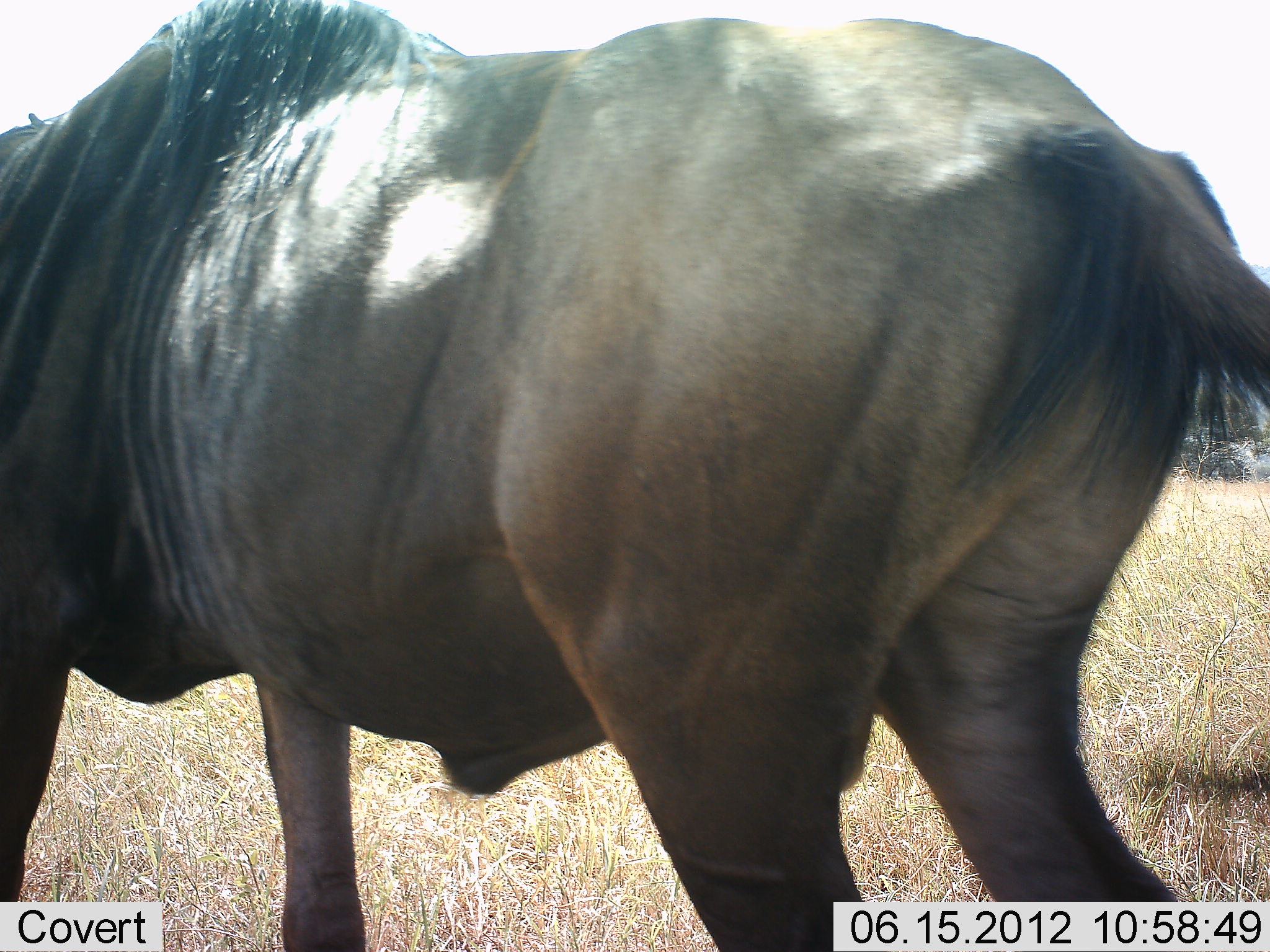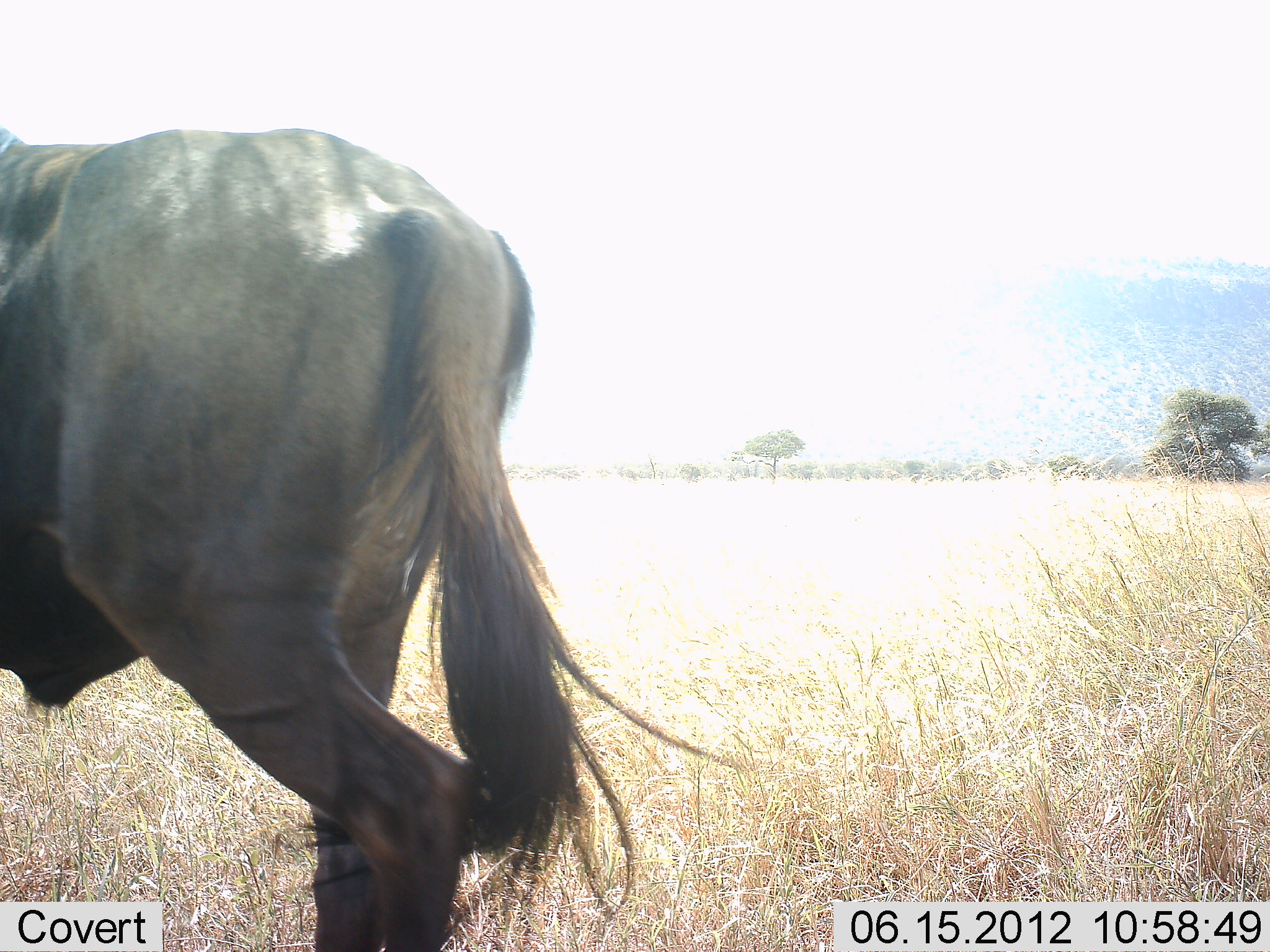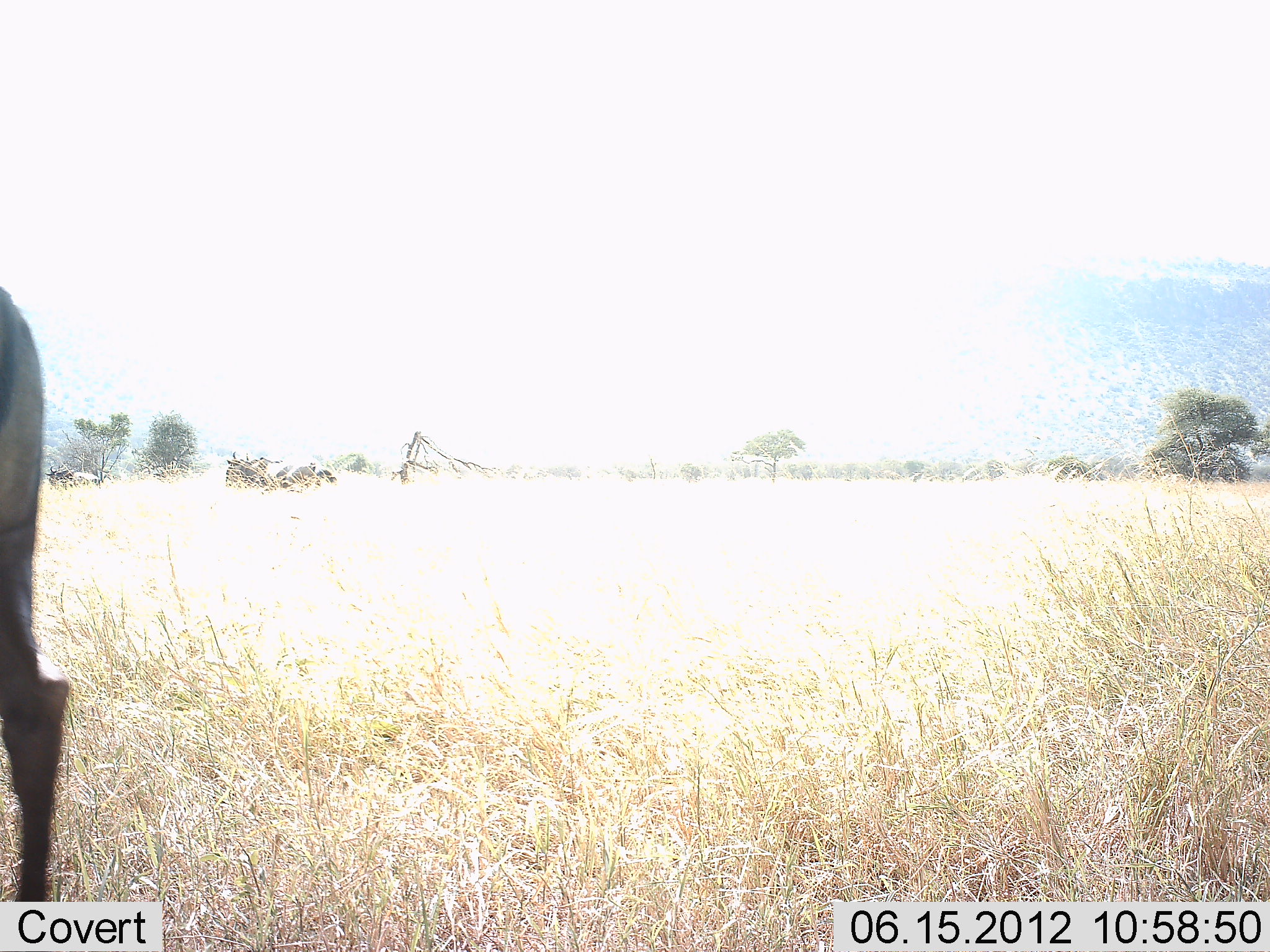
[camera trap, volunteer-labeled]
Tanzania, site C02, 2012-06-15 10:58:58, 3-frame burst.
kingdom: Animalia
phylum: Chordata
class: Mammalia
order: Artiodactyla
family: Bovidae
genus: Connochaetes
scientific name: Connochaetes taurinus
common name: blue wildebeest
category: wildebeest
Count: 1.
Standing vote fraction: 0%.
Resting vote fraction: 0%.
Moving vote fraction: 100%.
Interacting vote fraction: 0%.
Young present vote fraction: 0%.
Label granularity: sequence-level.